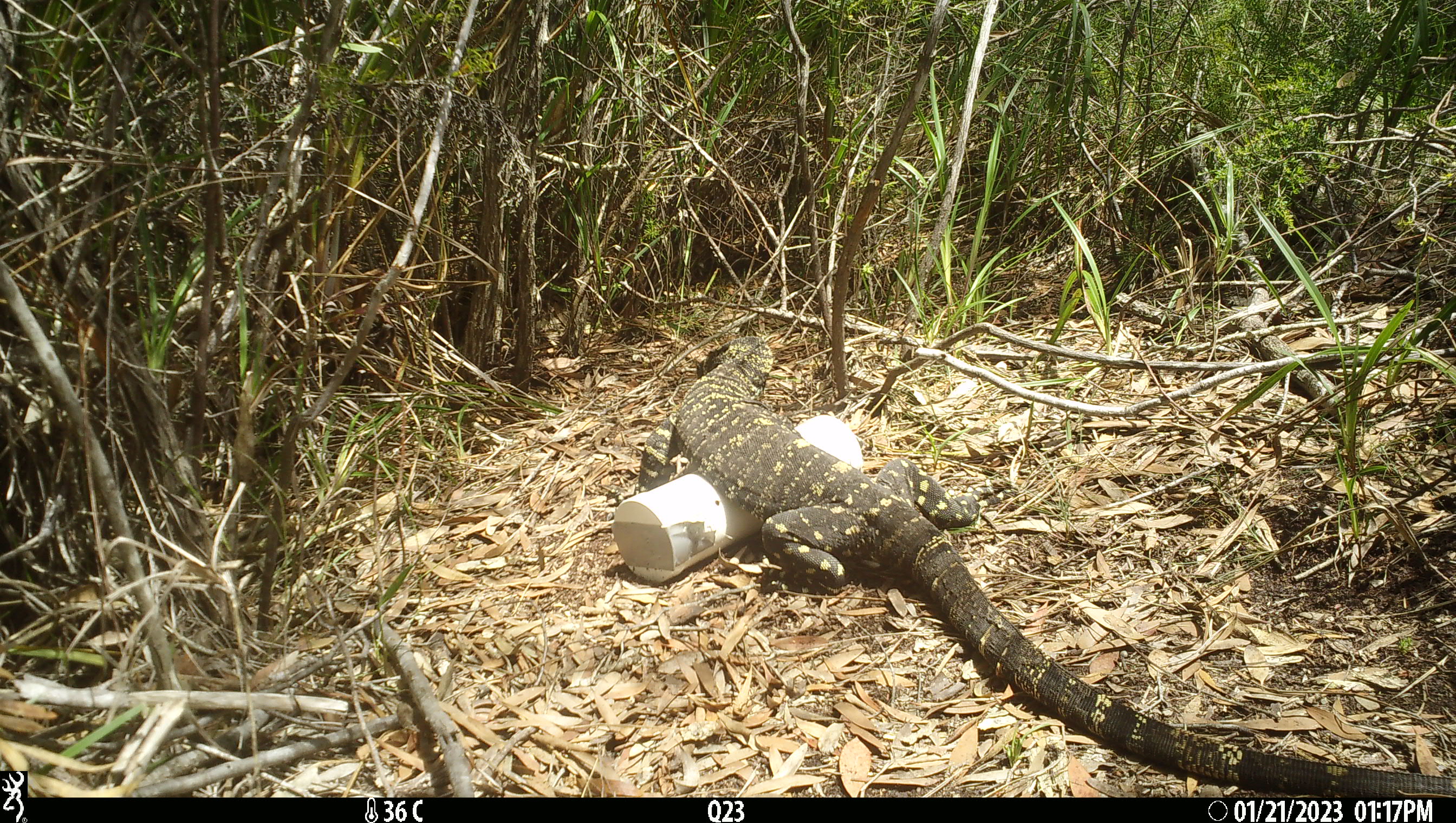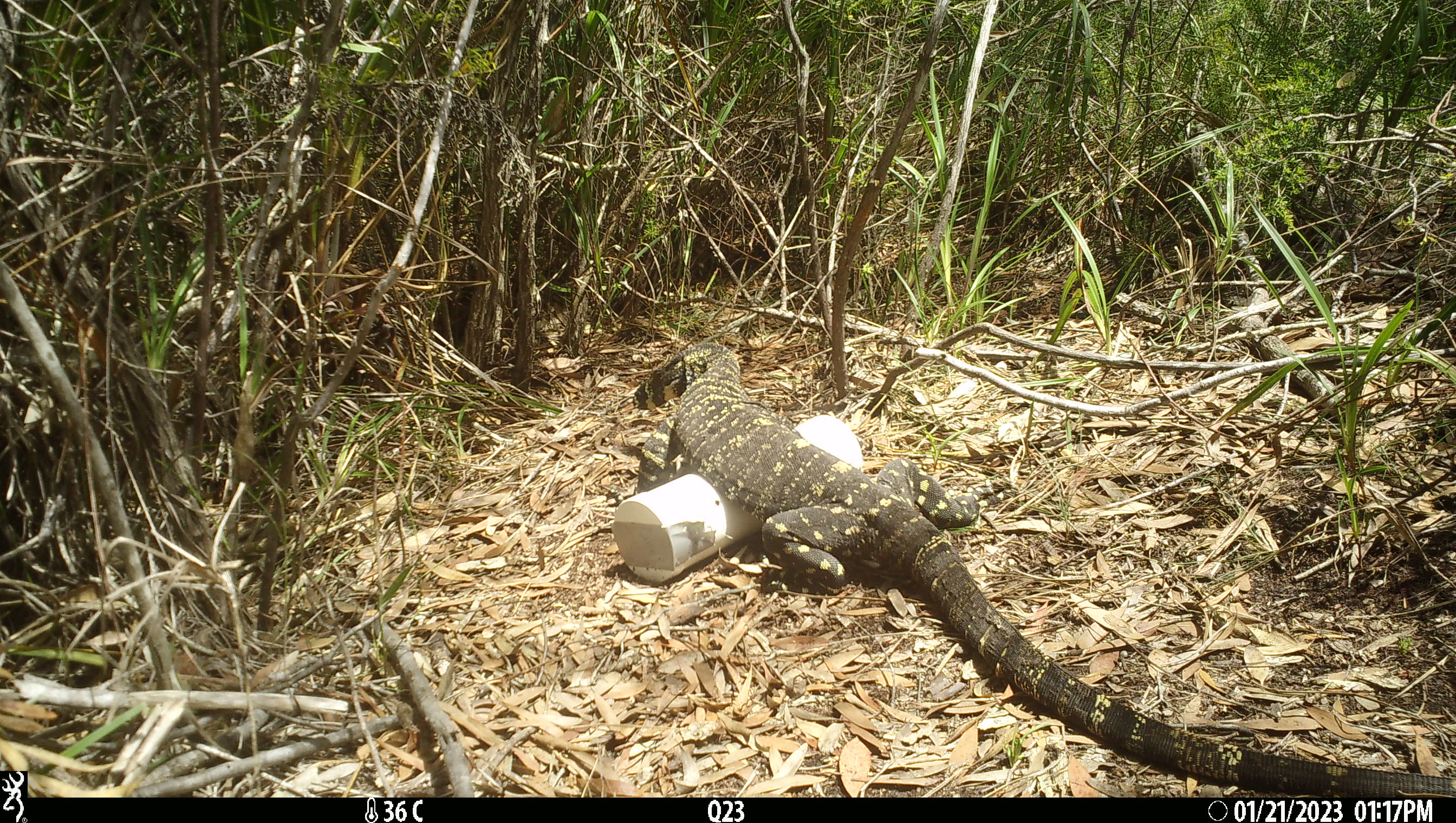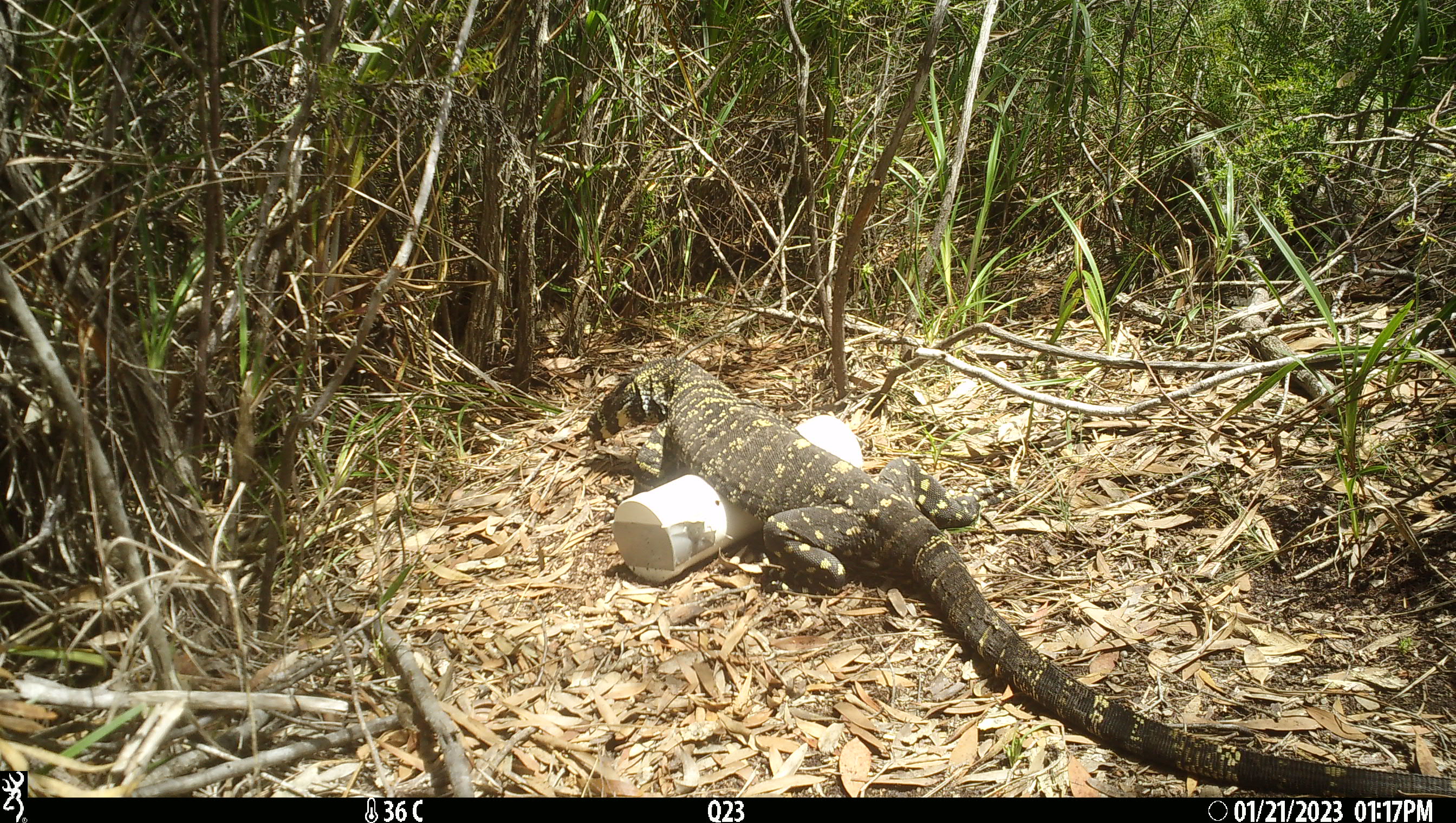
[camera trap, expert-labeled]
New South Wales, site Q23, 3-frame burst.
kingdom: Animalia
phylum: Chordata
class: Reptilia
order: Squamata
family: Varanidae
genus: Varanus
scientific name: Varanus varius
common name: lace monitor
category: goanna